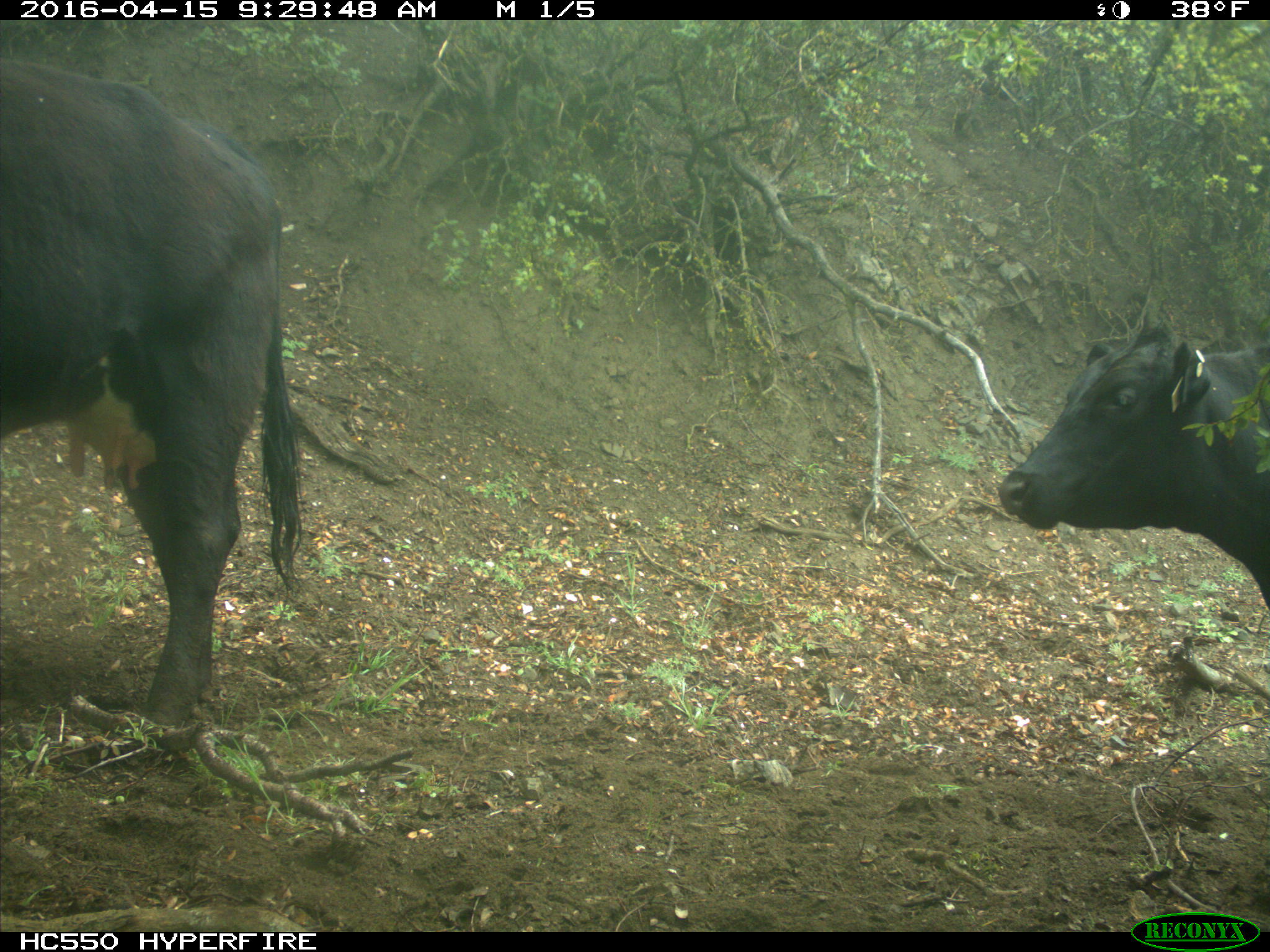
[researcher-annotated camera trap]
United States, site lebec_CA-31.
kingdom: Animalia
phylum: Chordata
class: Mammalia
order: Artiodactyla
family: Bovidae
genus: Bos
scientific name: Bos taurus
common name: domestic cow